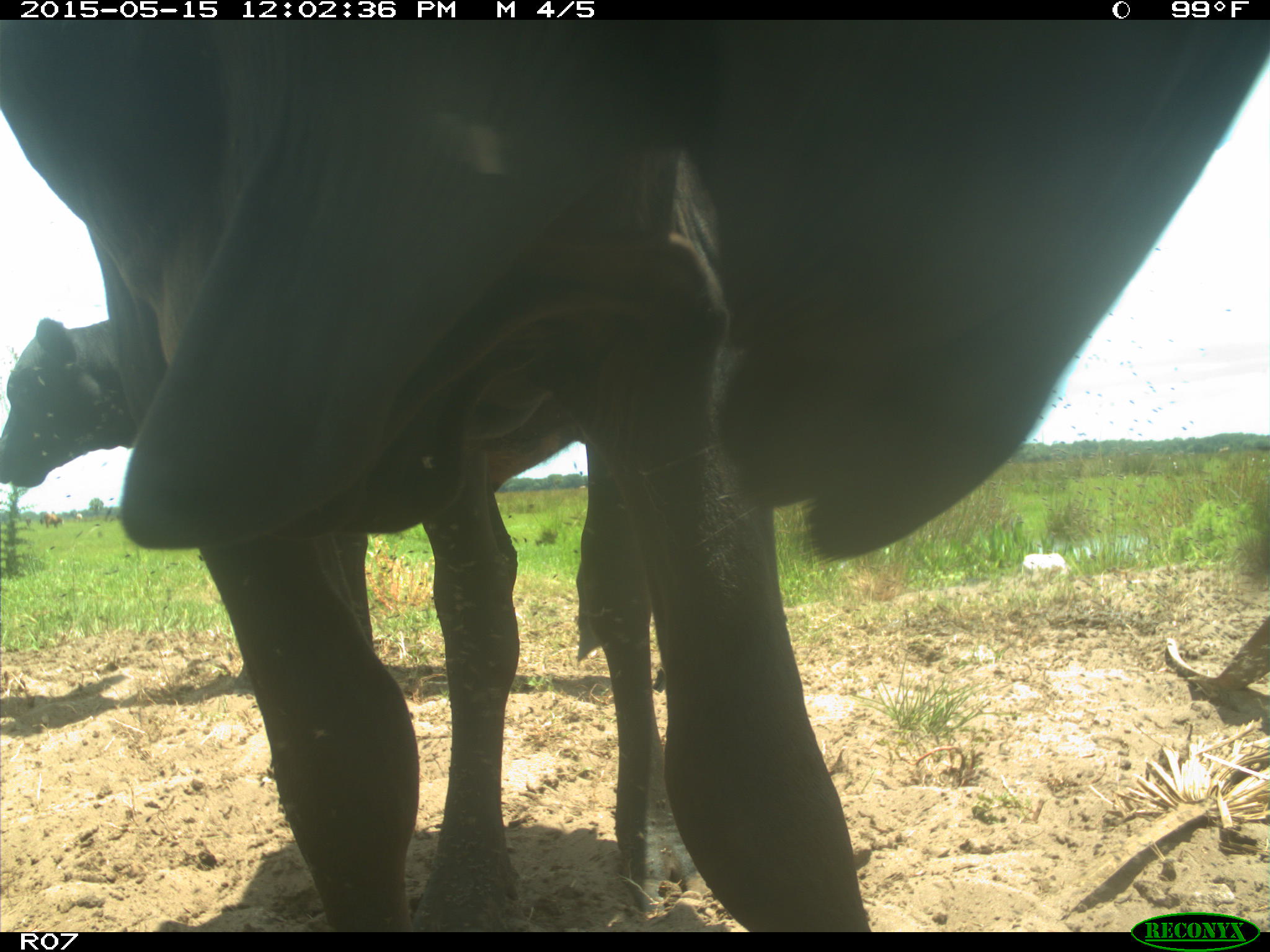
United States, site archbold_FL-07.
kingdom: Animalia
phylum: Chordata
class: Mammalia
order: Artiodactyla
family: Bovidae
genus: Bos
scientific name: Bos taurus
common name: domestic cow